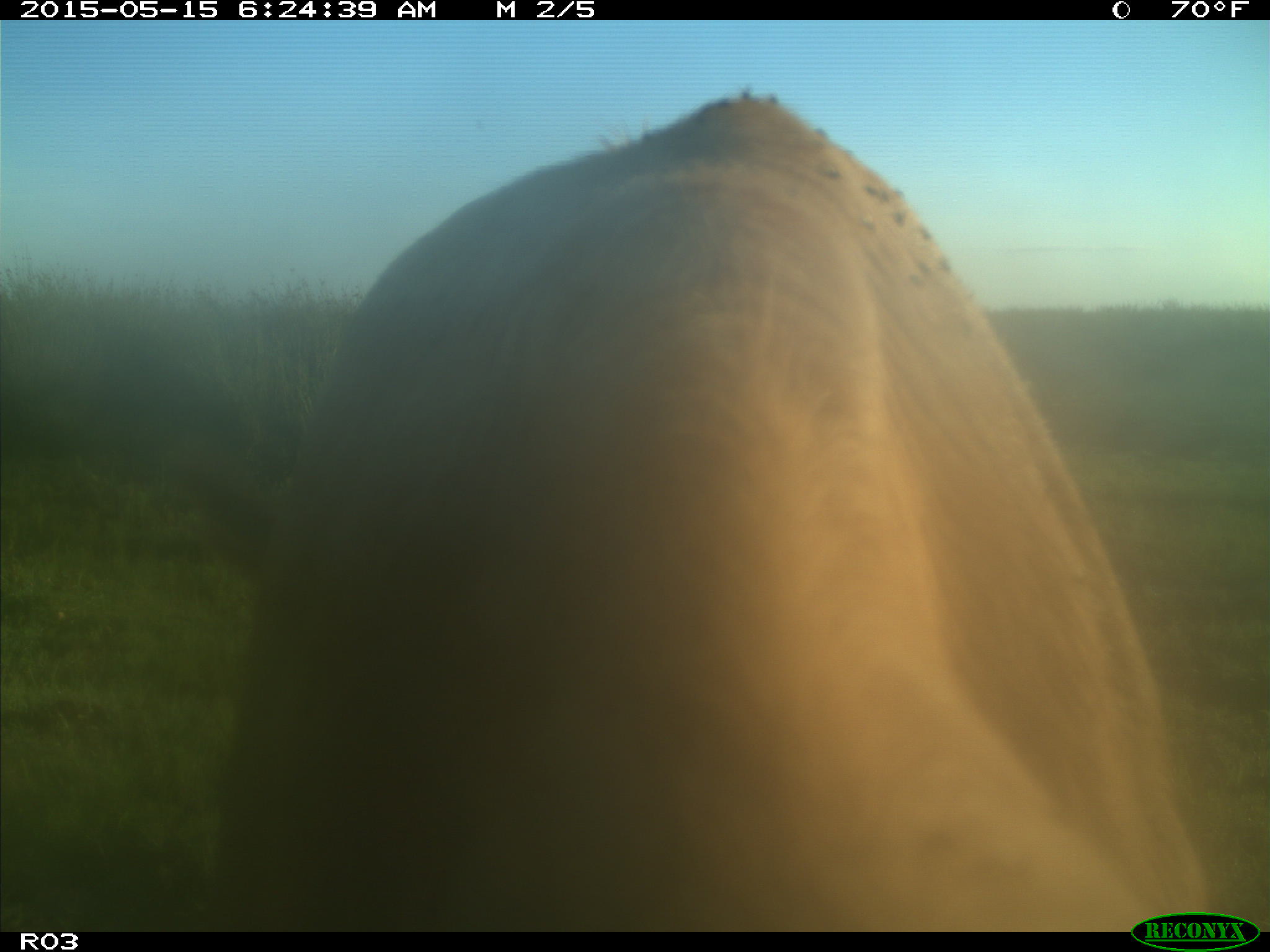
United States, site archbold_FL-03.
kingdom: Animalia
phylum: Chordata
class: Mammalia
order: Artiodactyla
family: Bovidae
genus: Bos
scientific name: Bos taurus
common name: domestic cow